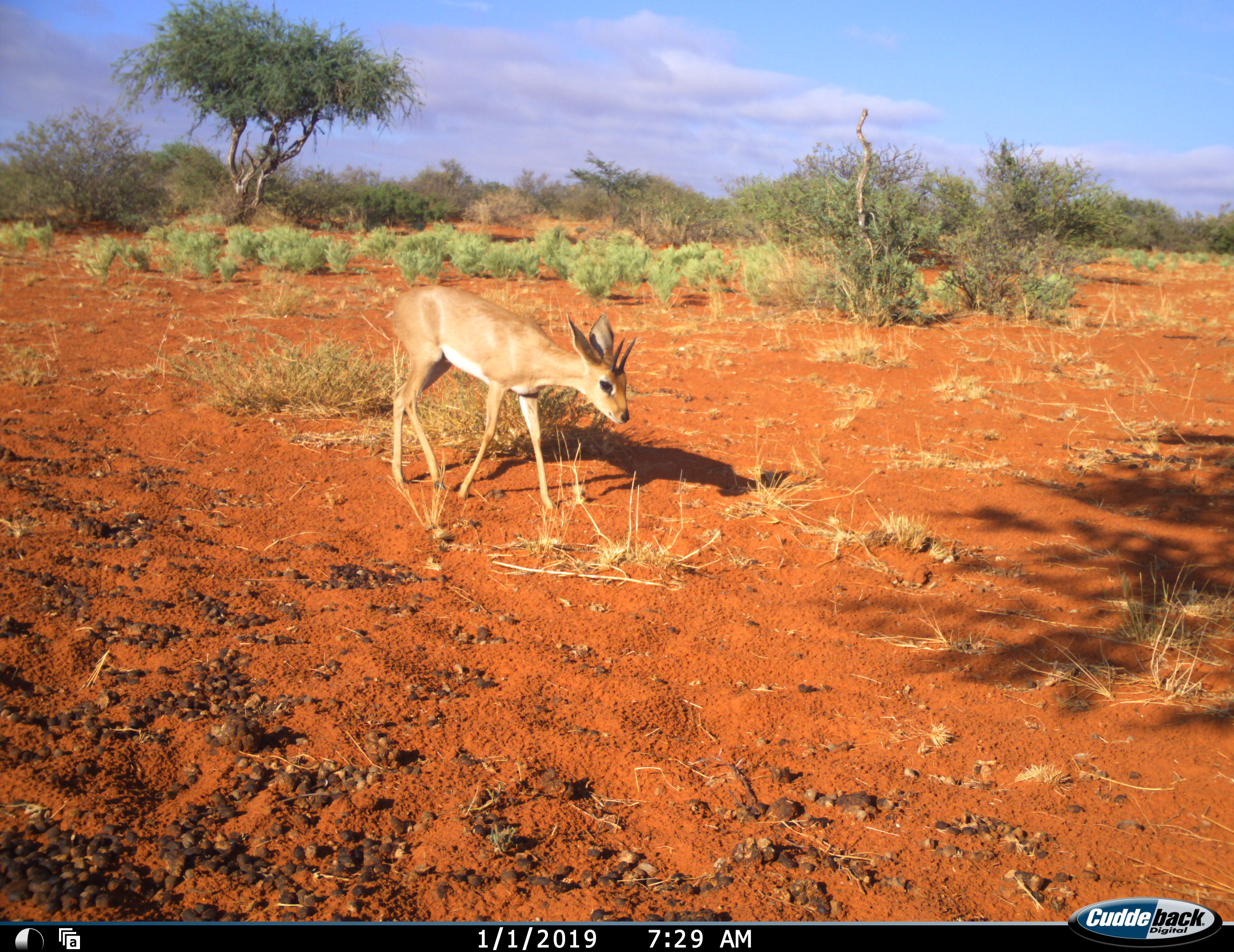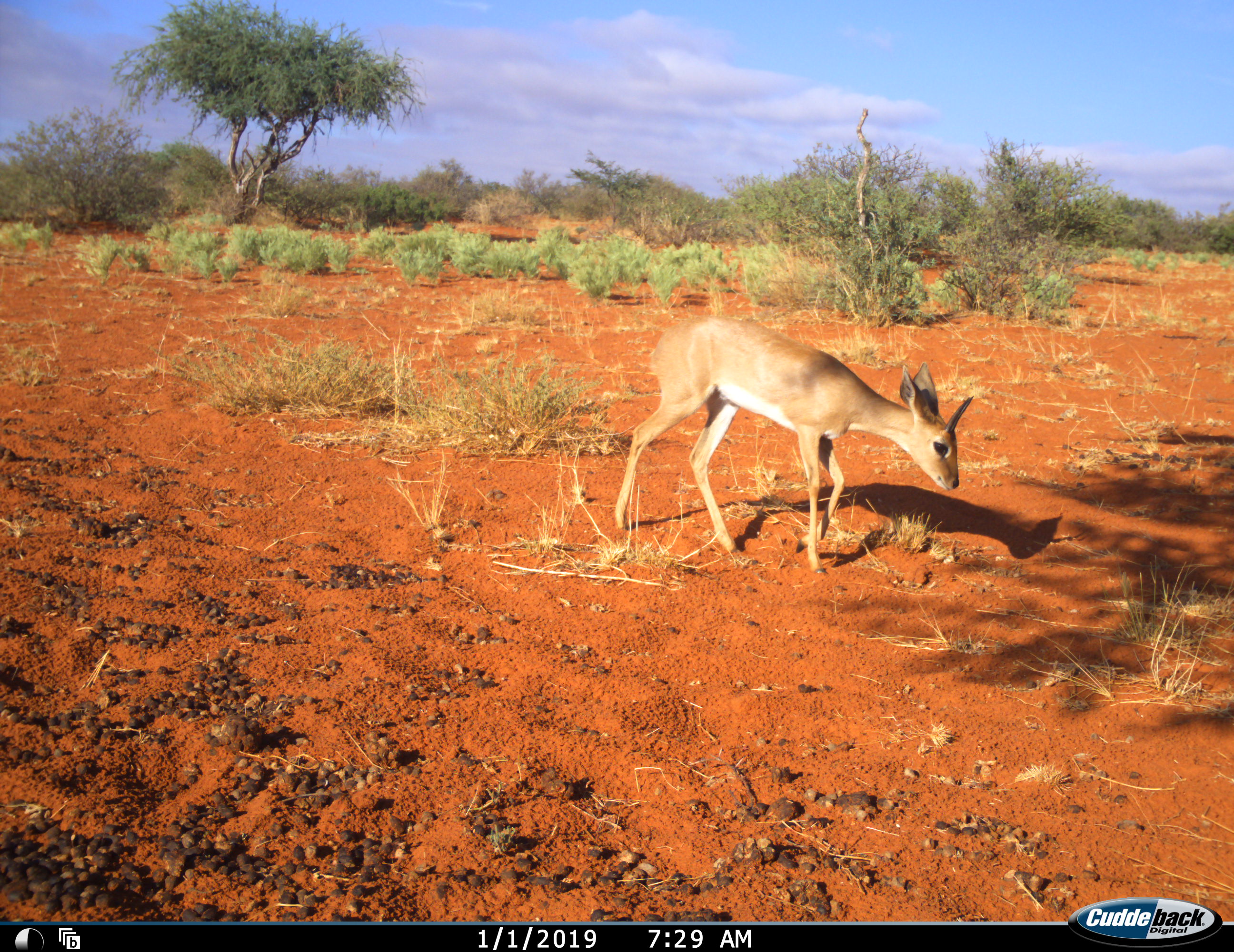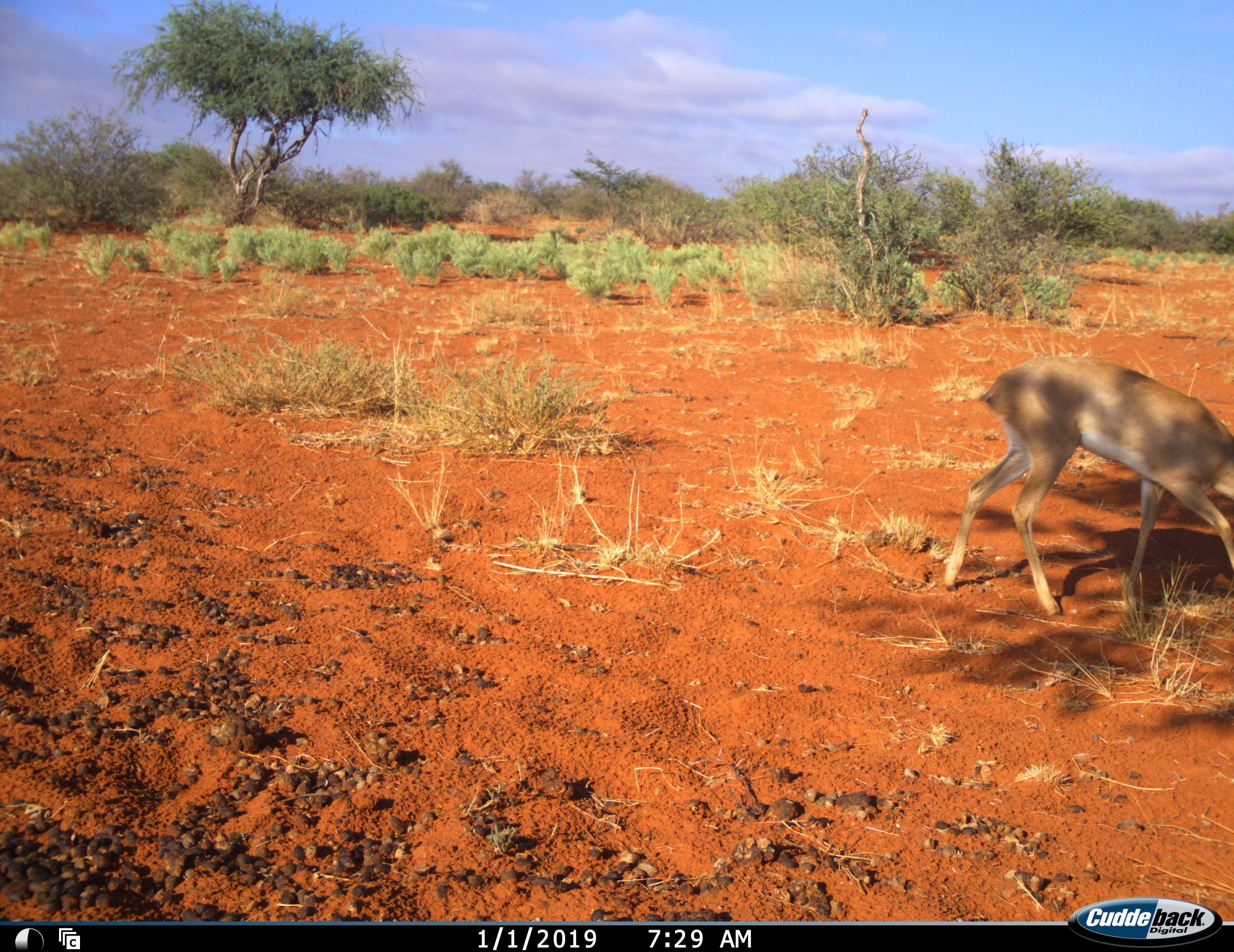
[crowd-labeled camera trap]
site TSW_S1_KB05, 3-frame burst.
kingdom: Animalia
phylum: Chordata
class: Mammalia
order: Artiodactyla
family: Bovidae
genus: Raphicerus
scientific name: Raphicerus campestris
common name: steenbok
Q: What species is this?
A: Steenbok (Raphicerus campestris).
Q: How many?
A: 1.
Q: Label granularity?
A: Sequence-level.